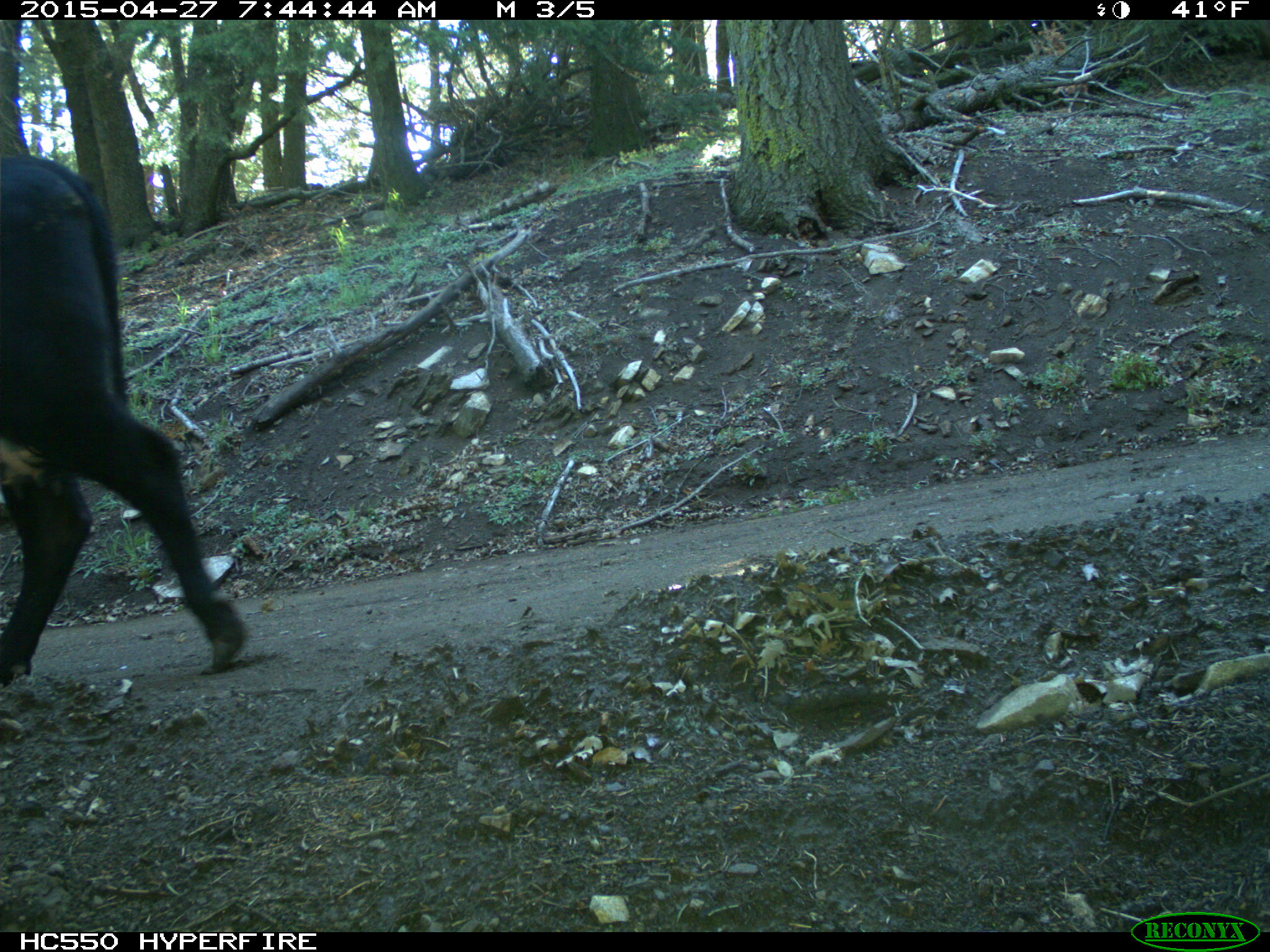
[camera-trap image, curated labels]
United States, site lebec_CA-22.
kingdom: Animalia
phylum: Chordata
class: Mammalia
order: Artiodactyla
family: Bovidae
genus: Bos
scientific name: Bos taurus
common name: domestic cow